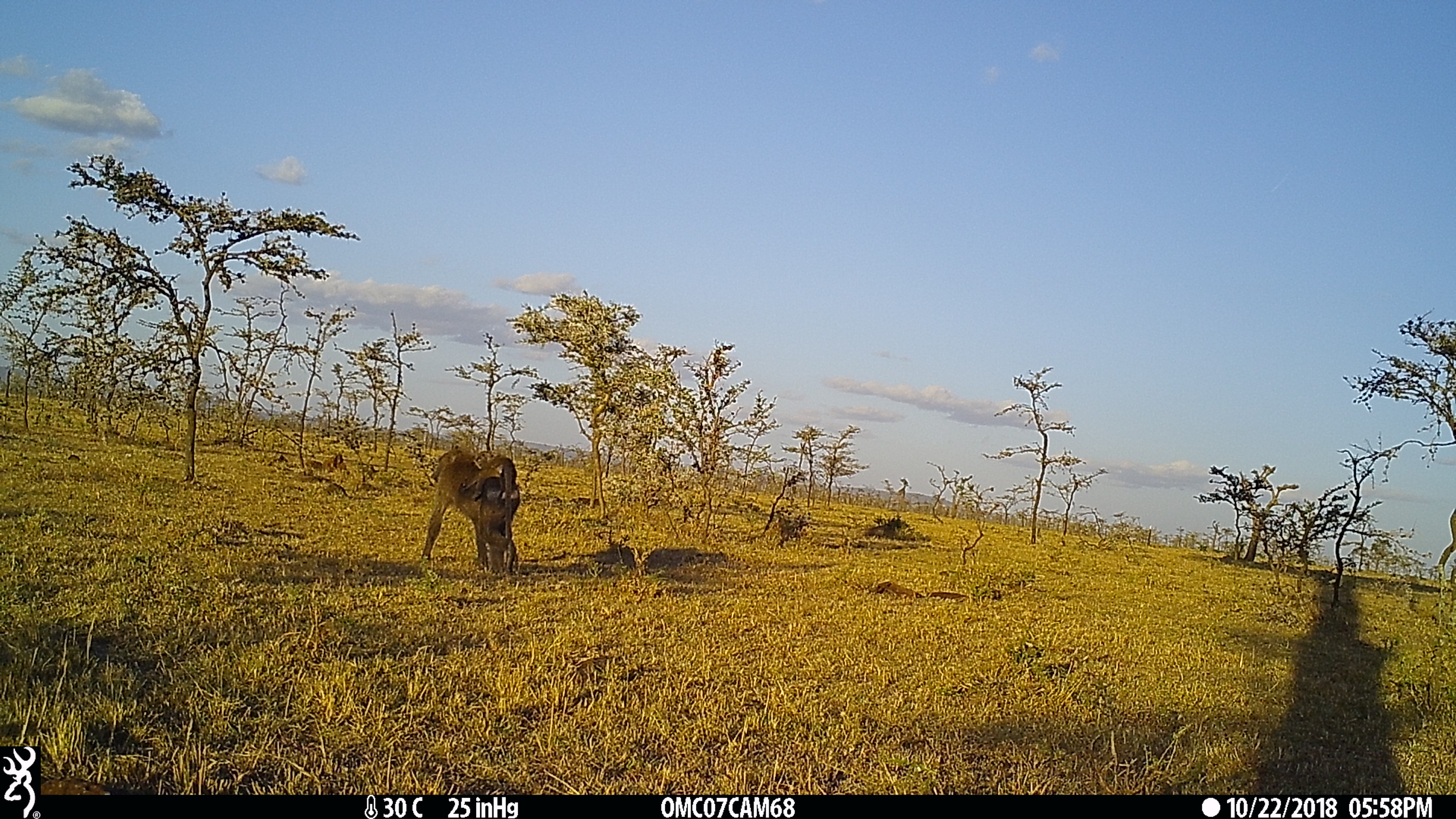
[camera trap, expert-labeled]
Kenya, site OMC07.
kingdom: Animalia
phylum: Chordata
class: Mammalia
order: Primates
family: Cercopithecidae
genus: Papio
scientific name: Papio anubis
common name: olive baboon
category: baboon